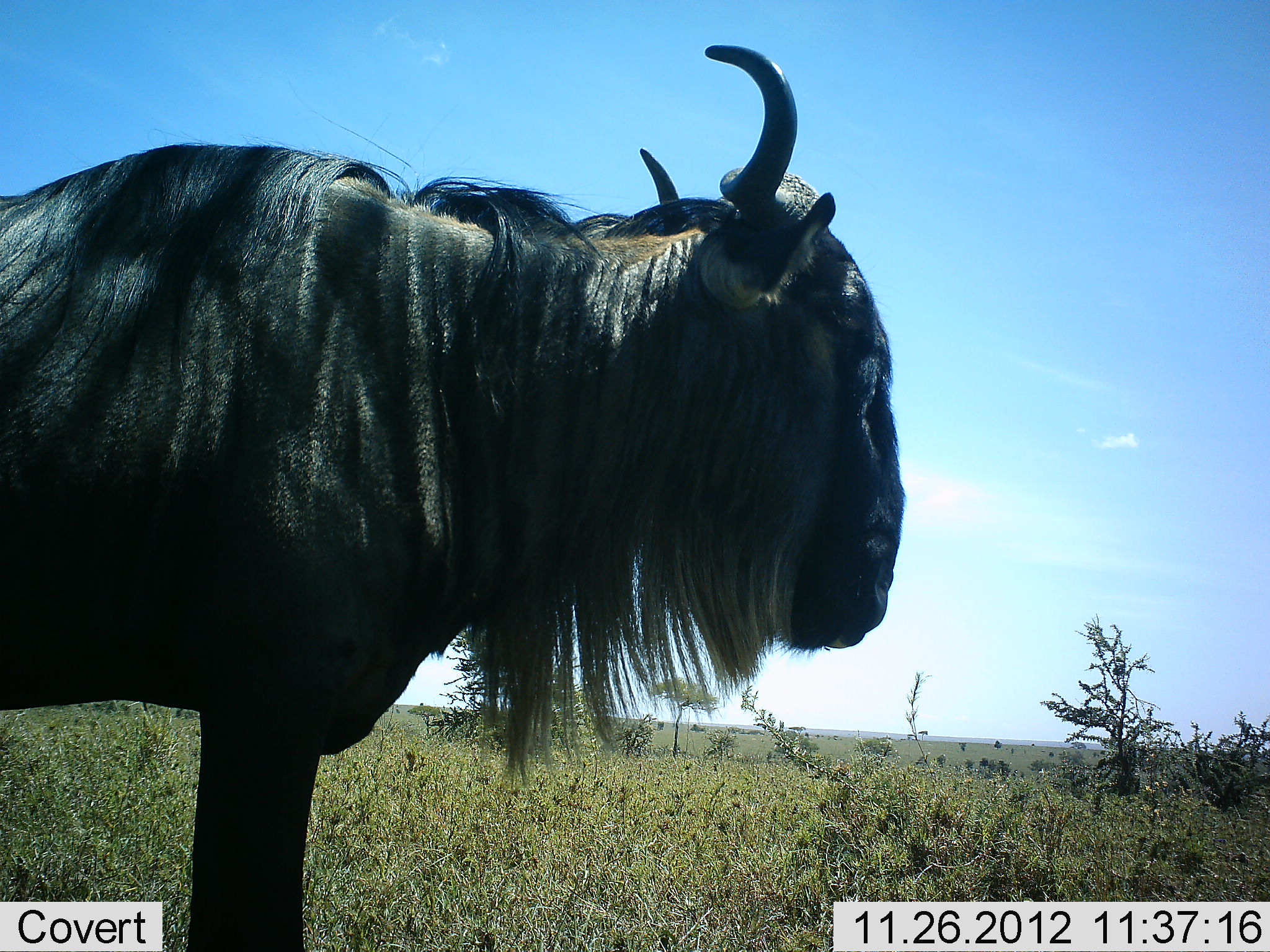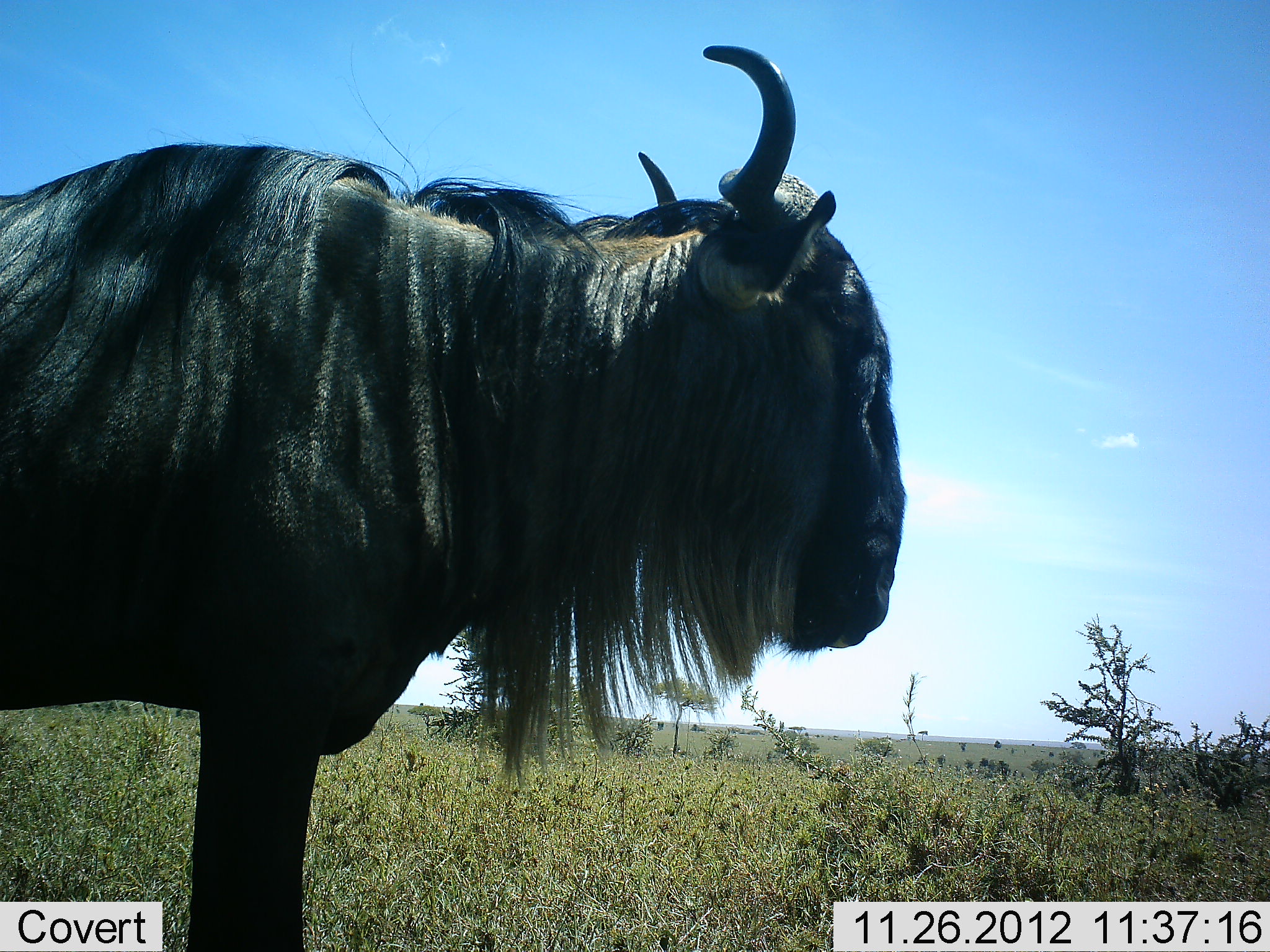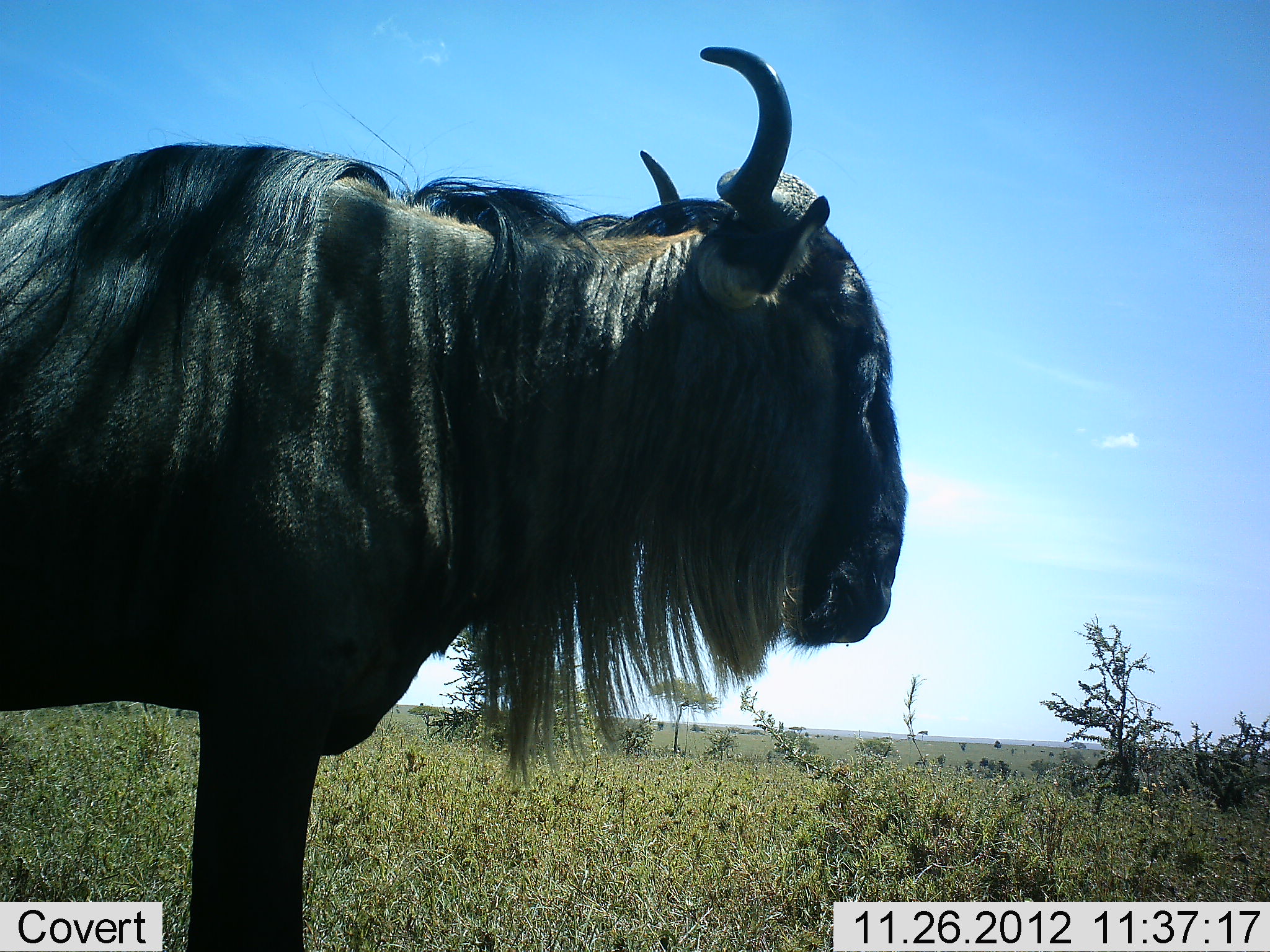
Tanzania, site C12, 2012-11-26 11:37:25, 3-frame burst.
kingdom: Animalia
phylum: Chordata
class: Mammalia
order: Artiodactyla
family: Bovidae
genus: Connochaetes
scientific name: Connochaetes taurinus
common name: blue wildebeest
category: wildebeest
Wildebeest (blue wildebeest) (Connochaetes taurinus), count 1. Behavior (volunteer vote fractions): standing 100%, resting 0%, moving 0%, interacting 0%. Young present (vote fraction): 0%. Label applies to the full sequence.